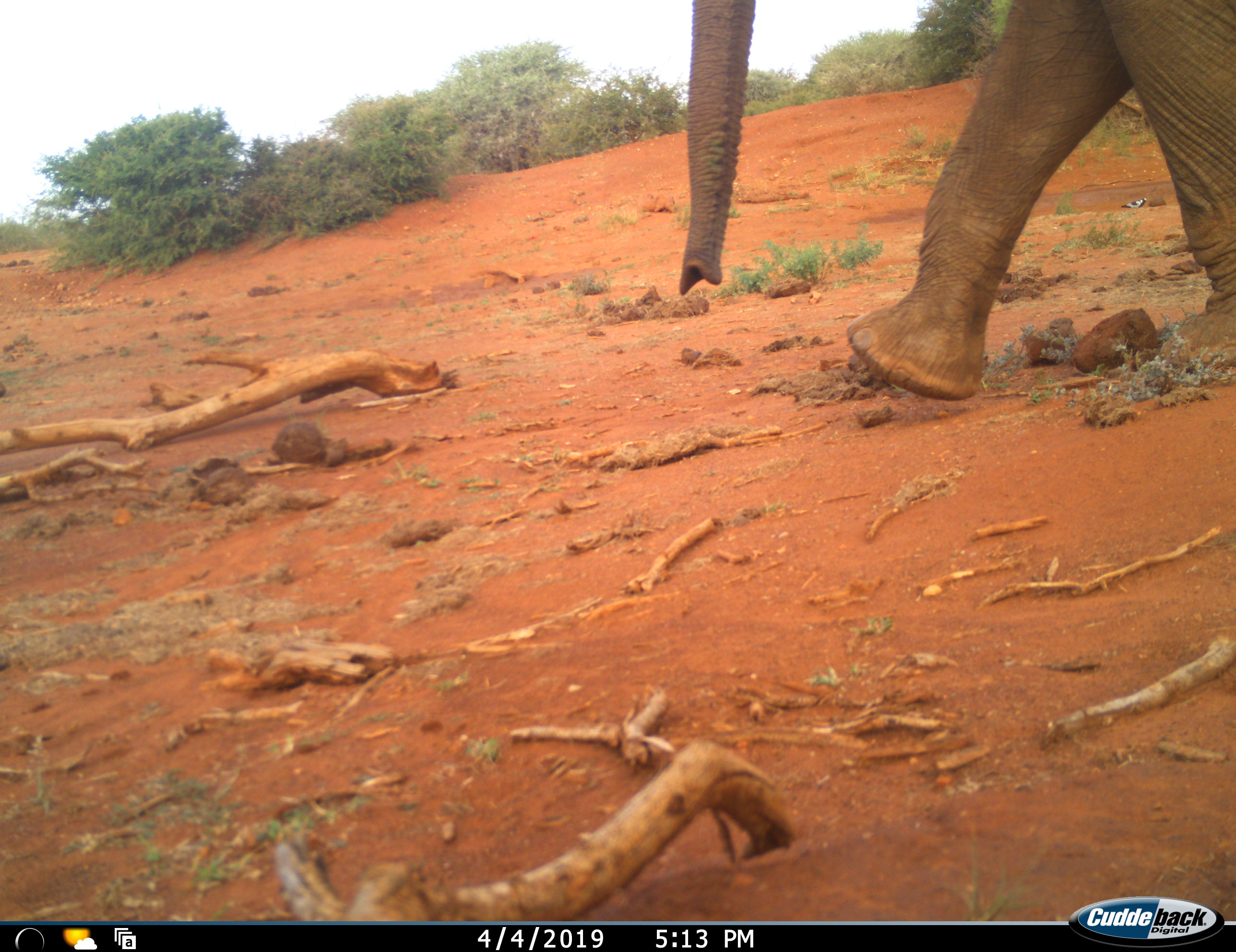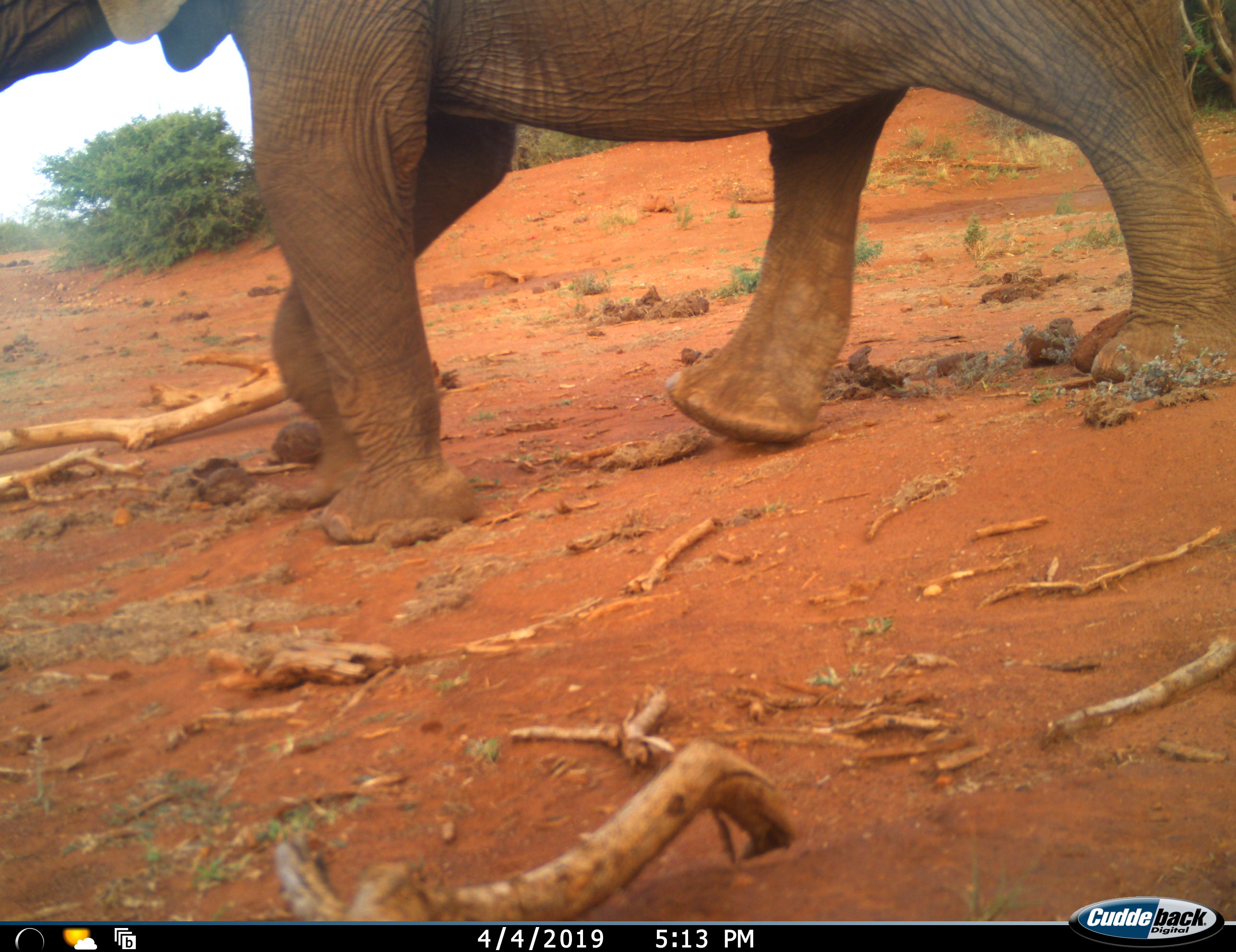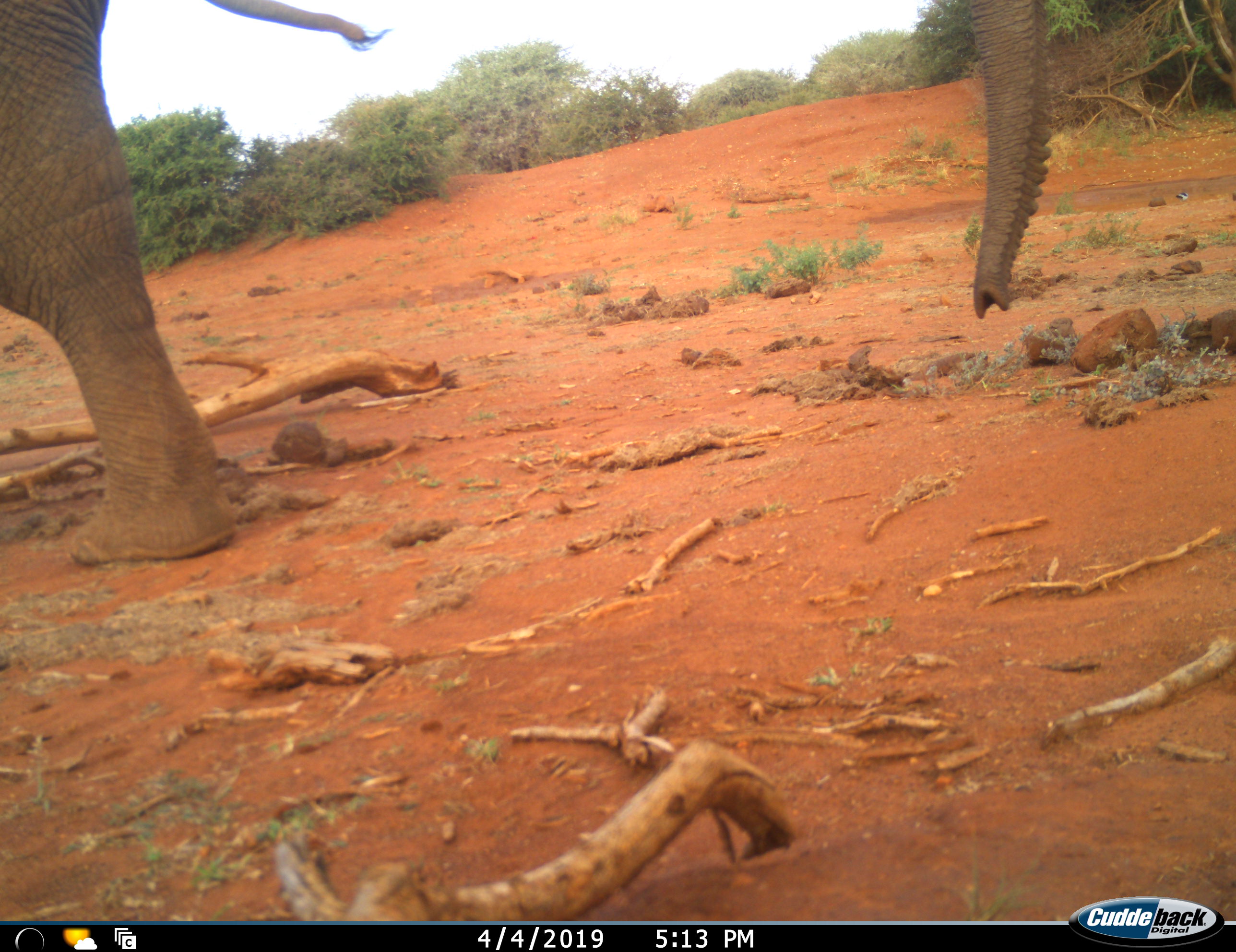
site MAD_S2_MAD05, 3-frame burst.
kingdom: Animalia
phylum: Chordata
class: Mammalia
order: Proboscidea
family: Elephantidae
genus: Loxodonta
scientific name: Loxodonta africana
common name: african bush elephant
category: elephant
Elephant (african bush elephant) (Loxodonta africana), count 2. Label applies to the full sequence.